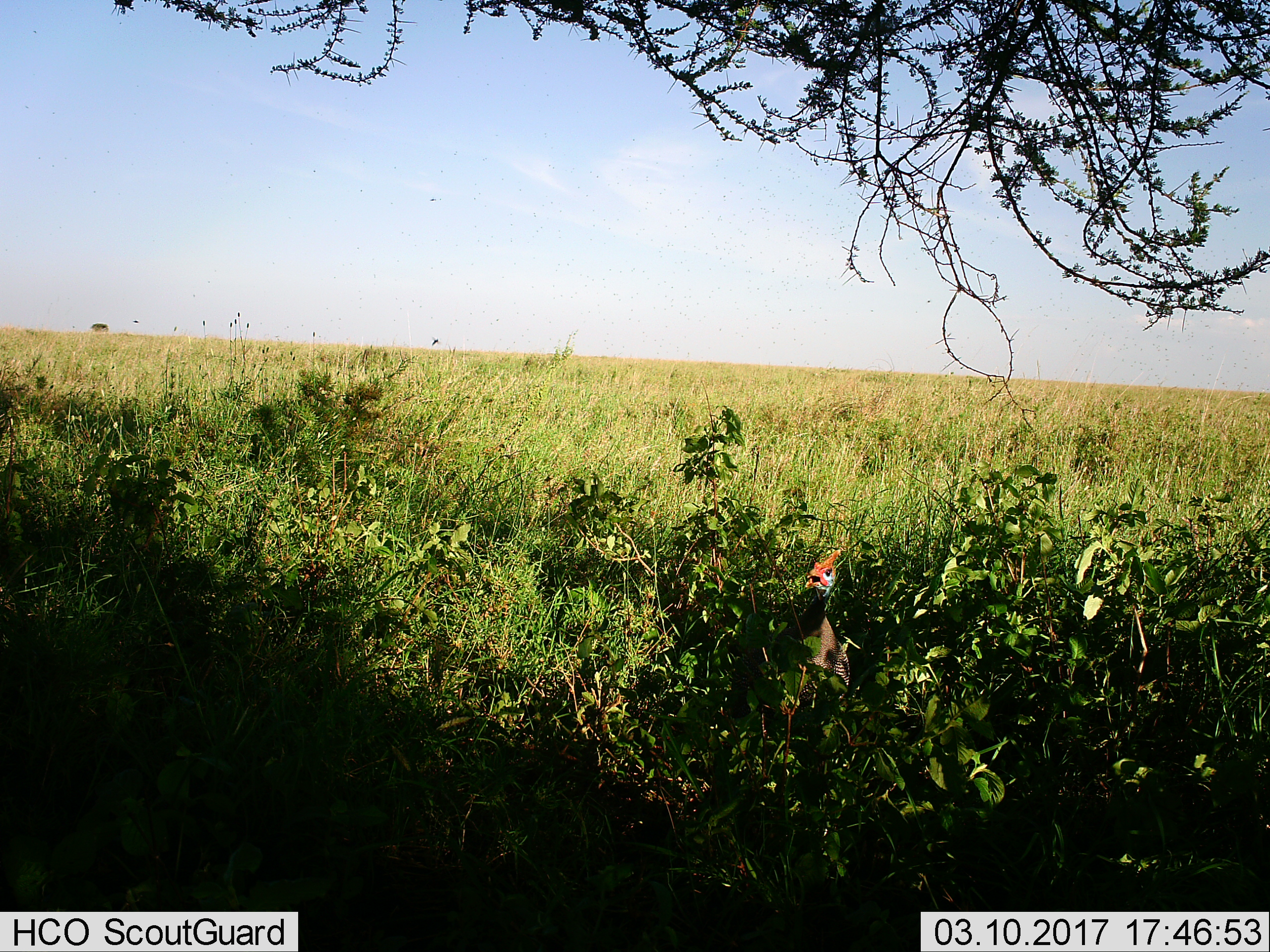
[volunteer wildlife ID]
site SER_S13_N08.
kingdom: Animalia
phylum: Chordata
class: Aves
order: Galliformes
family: Numididae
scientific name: Numididae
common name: guineafowl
Guineafowl (Numididae), count 1. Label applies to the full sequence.